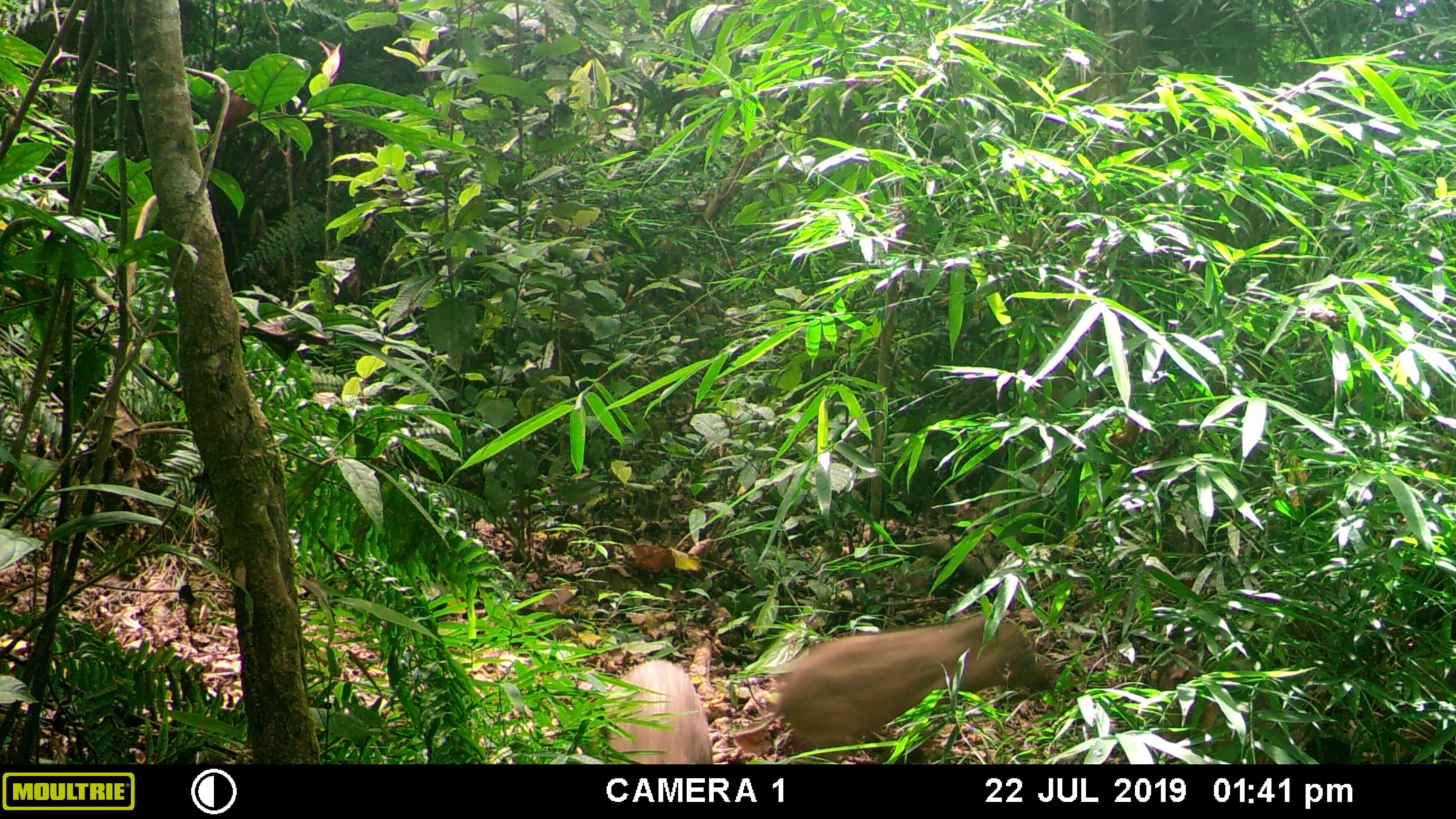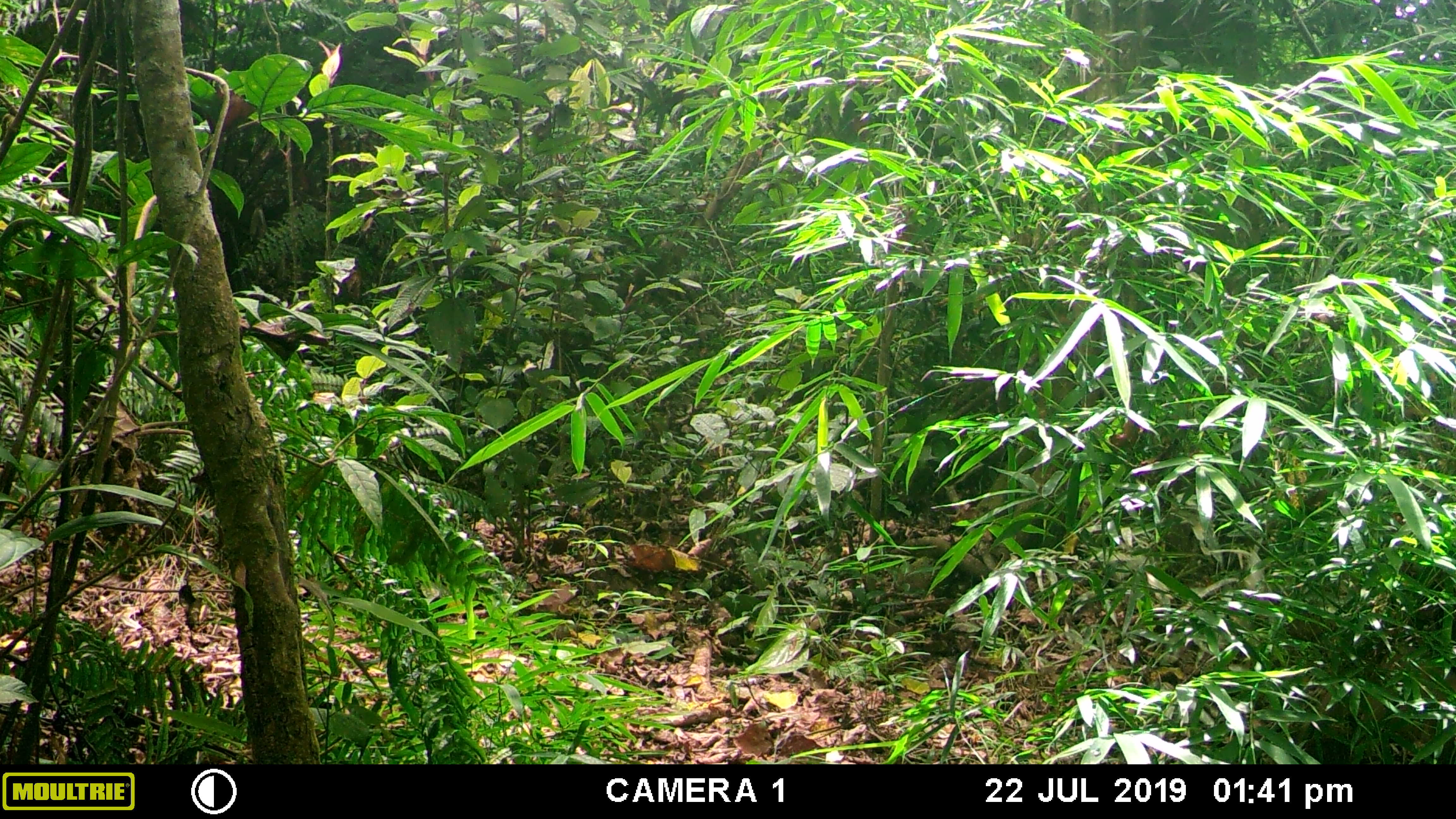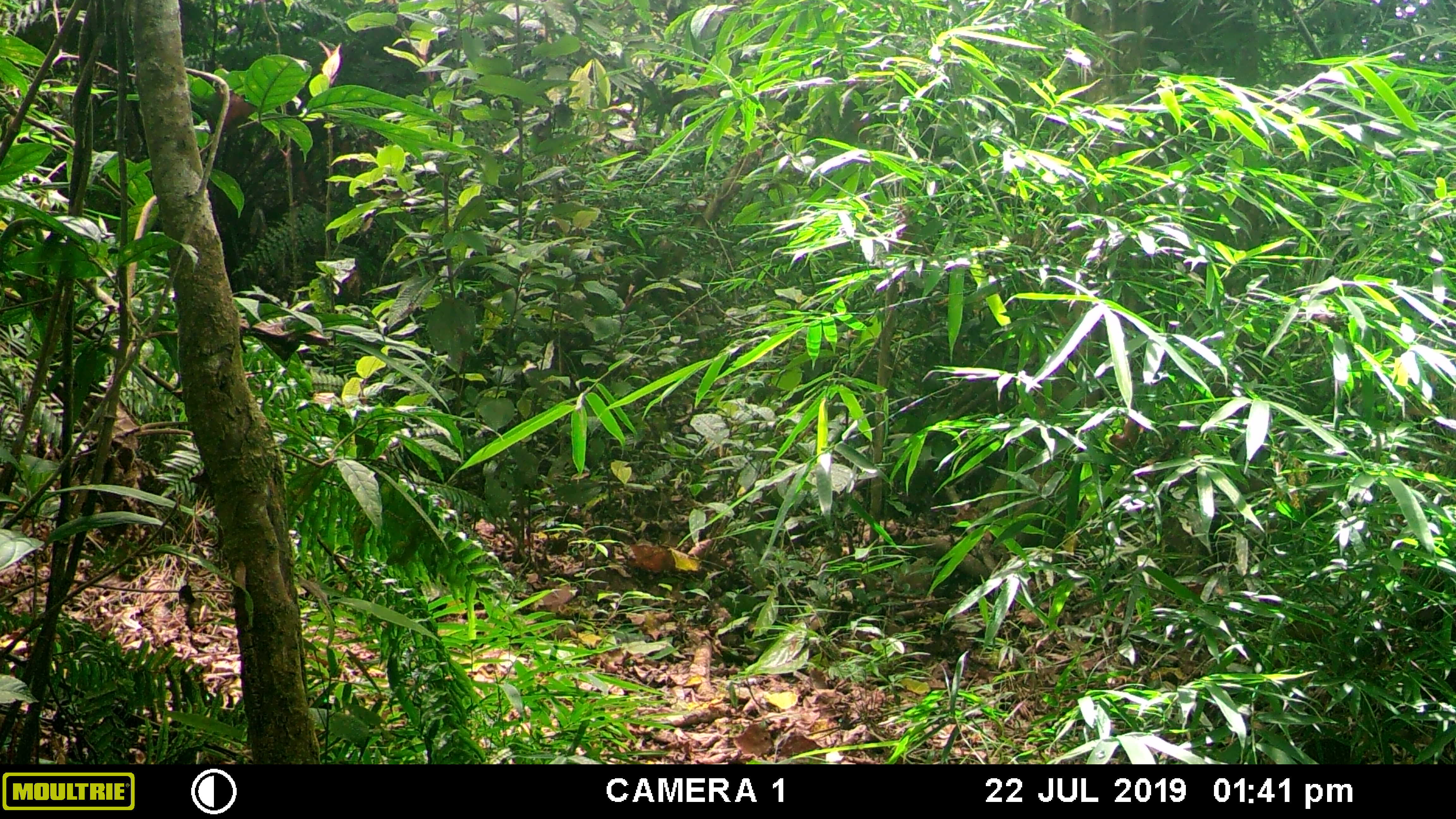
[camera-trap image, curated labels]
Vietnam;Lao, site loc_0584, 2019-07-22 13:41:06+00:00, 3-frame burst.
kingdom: Animalia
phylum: Chordata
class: Mammalia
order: Artiodactyla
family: Suidae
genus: Sus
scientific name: Sus scrofa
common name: eurasian wild pig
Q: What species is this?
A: Eurasian wild pig (Sus scrofa).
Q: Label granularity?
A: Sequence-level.